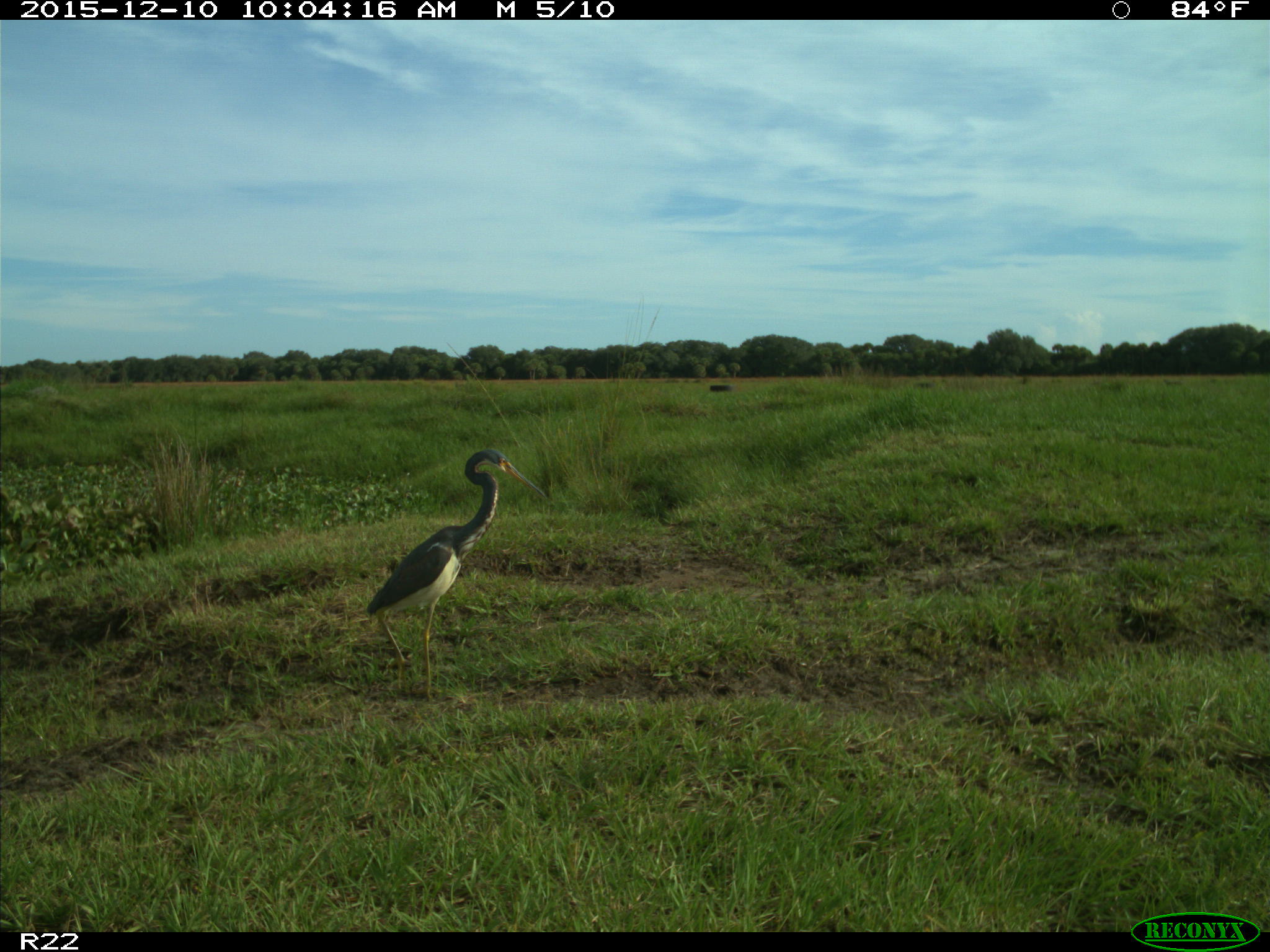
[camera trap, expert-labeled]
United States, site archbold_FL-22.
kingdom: Animalia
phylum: Chordata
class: Aves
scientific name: Aves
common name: birds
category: unidentified bird